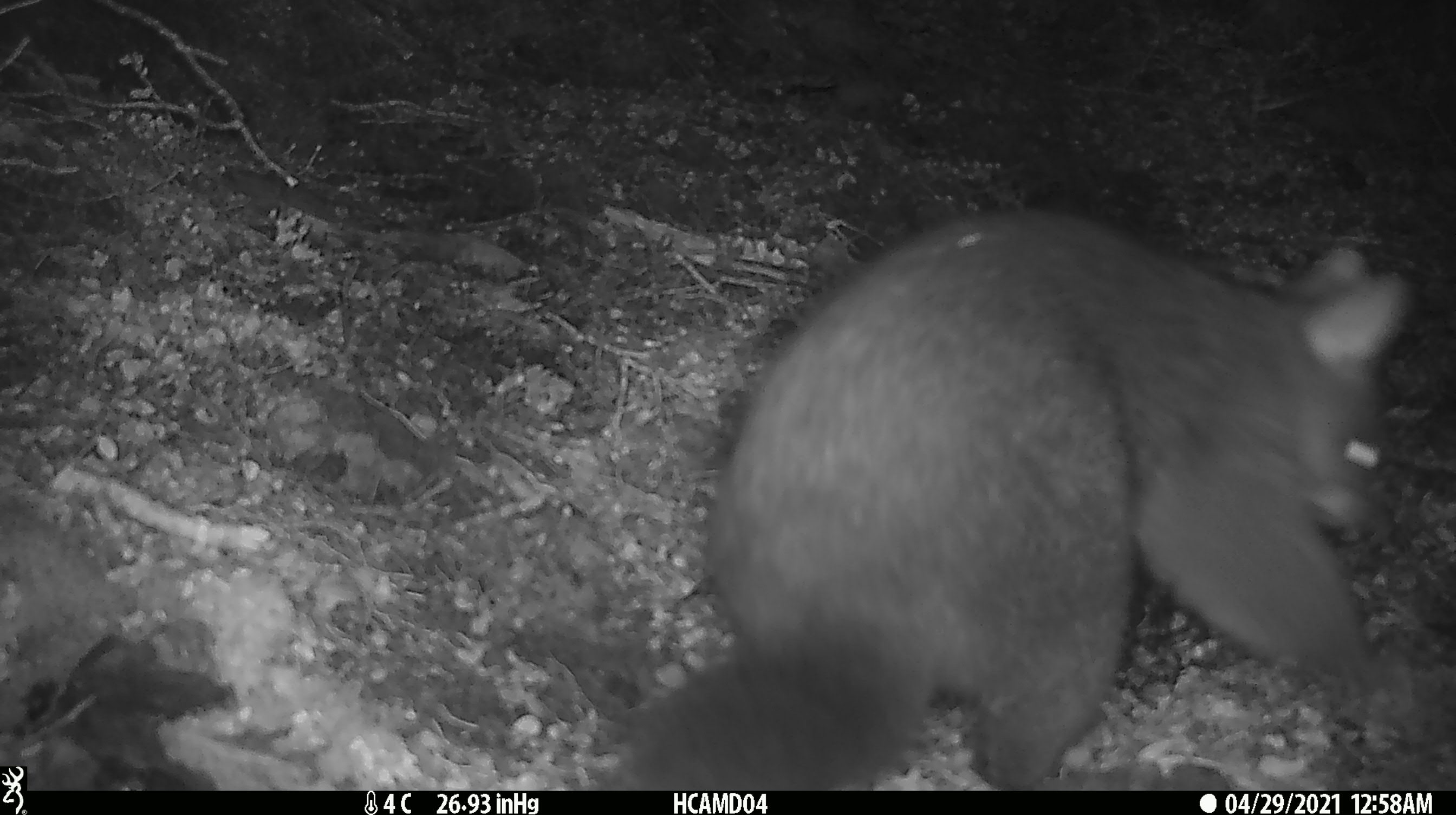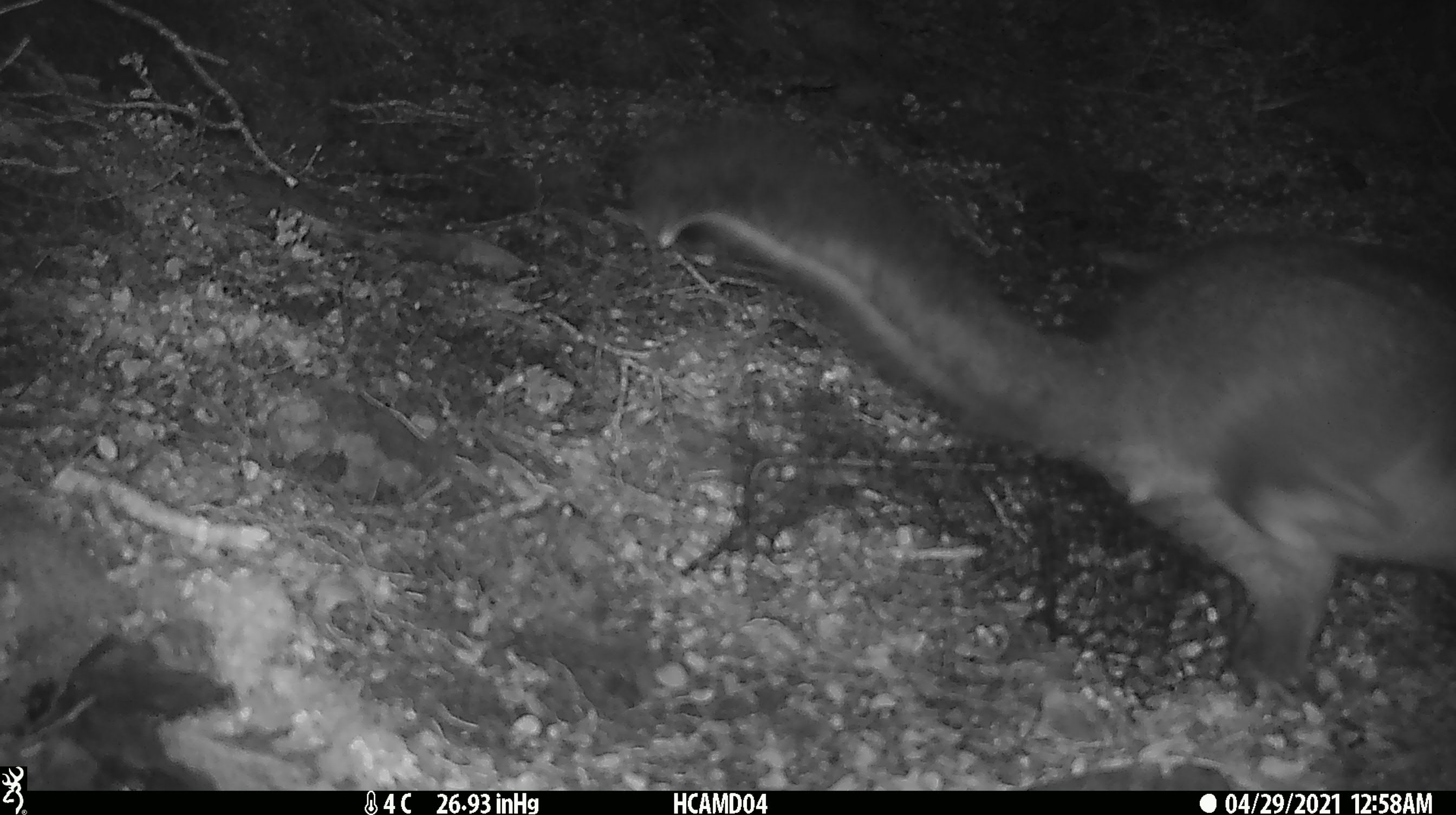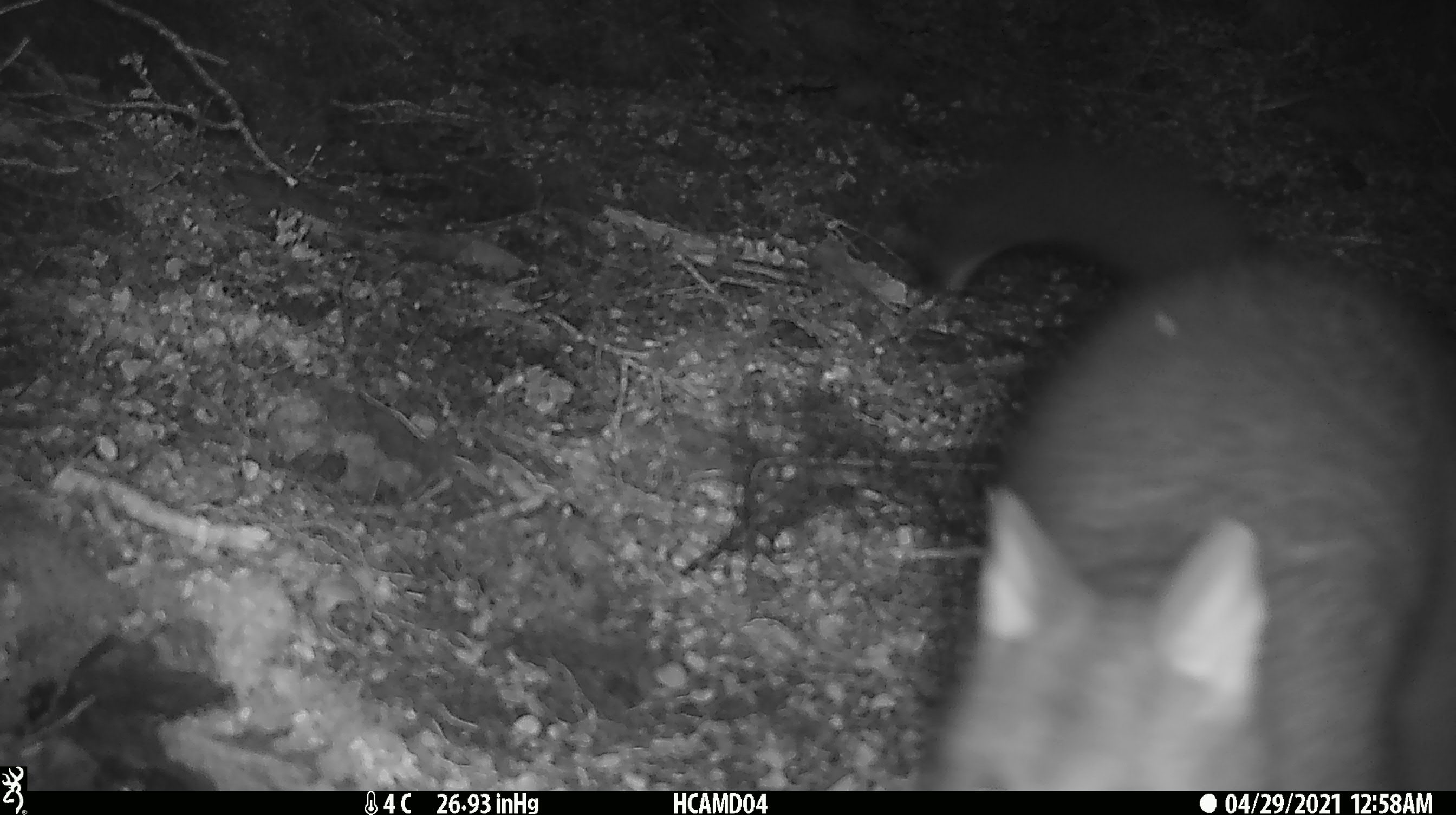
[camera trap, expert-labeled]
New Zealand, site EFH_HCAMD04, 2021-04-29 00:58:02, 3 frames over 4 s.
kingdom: Animalia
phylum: Chordata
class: Mammalia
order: Diprotodontia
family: Phalangeridae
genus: Trichosurus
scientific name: Trichosurus vulpecula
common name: common brushtail possum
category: possum